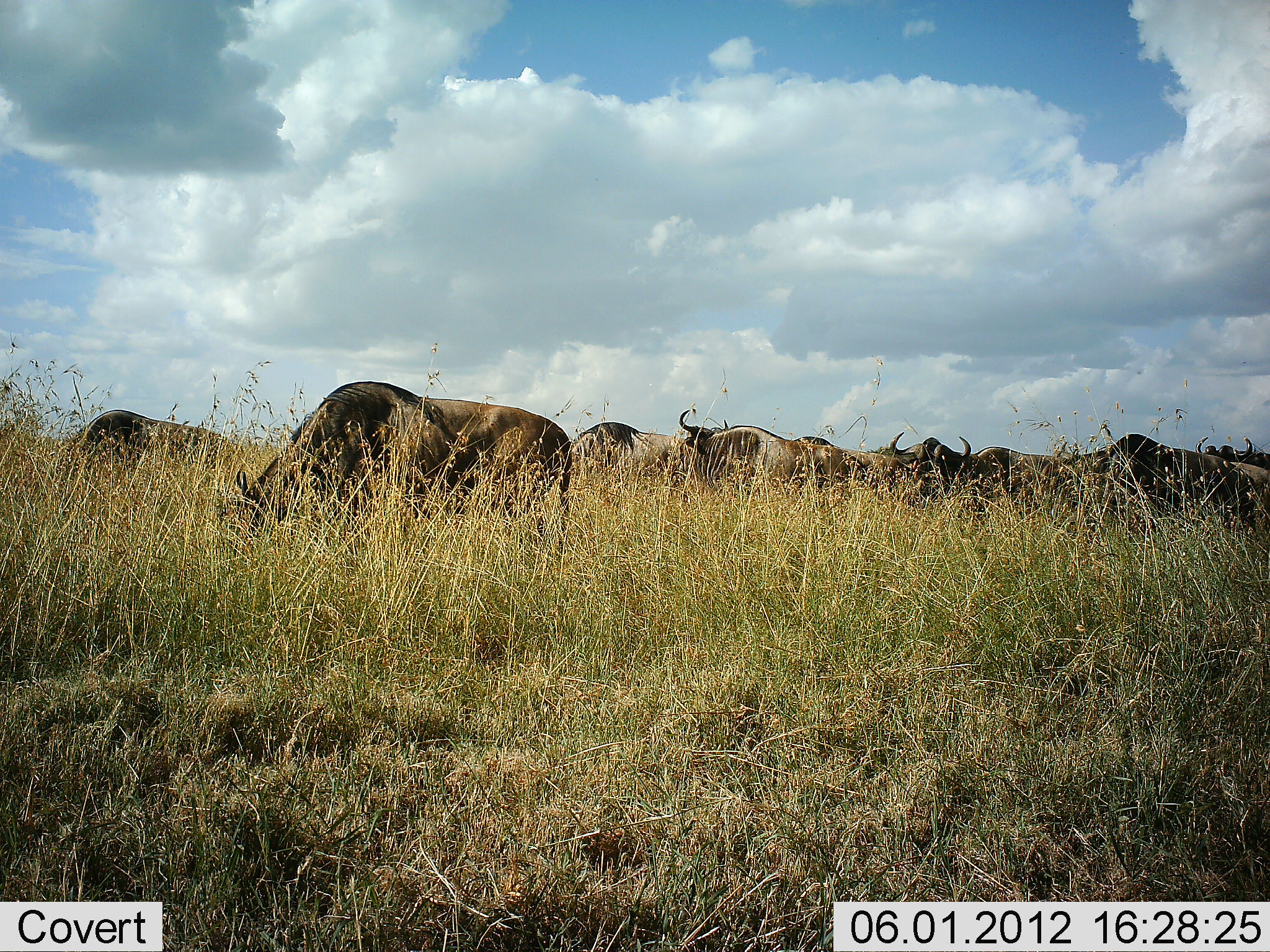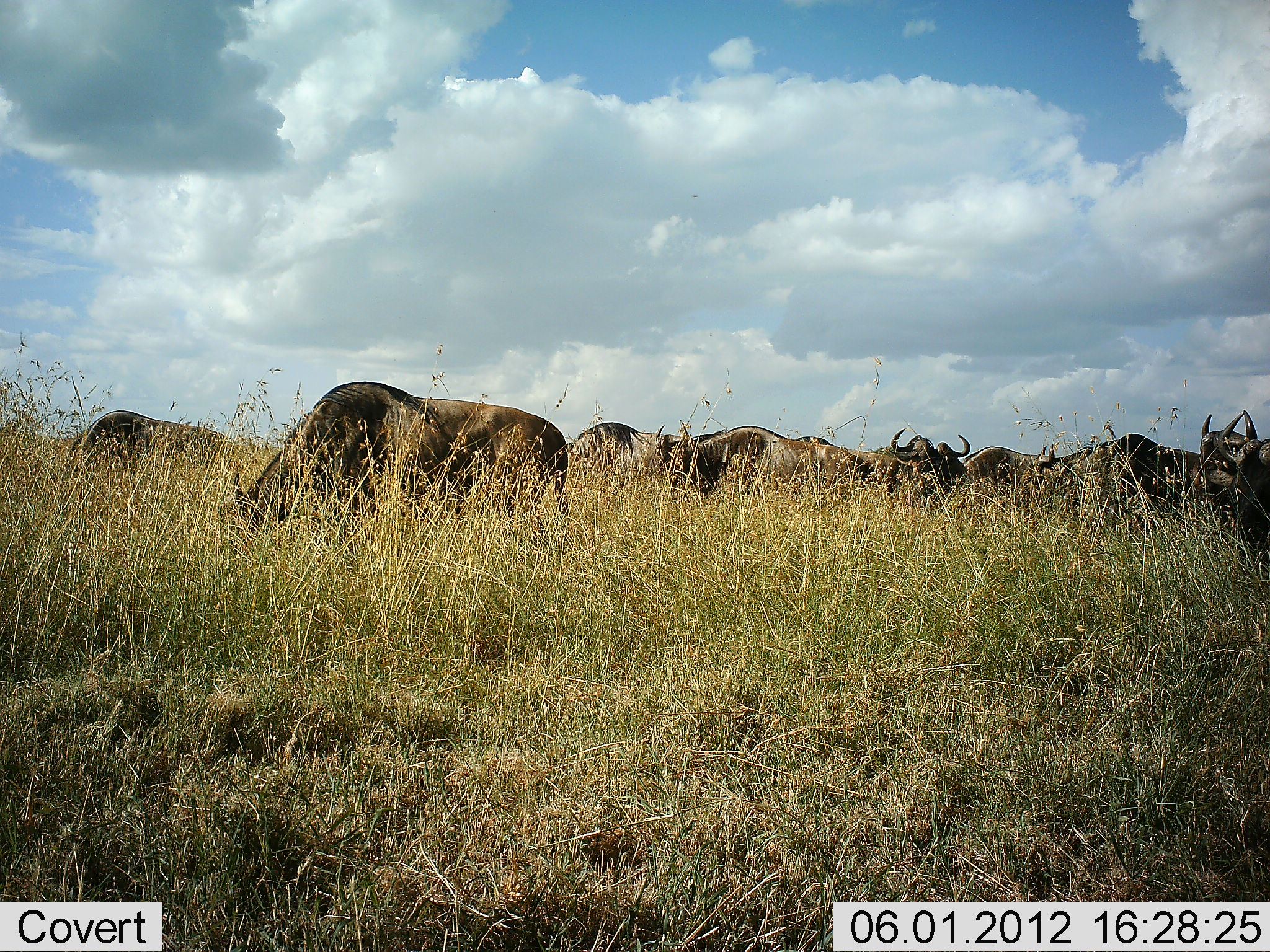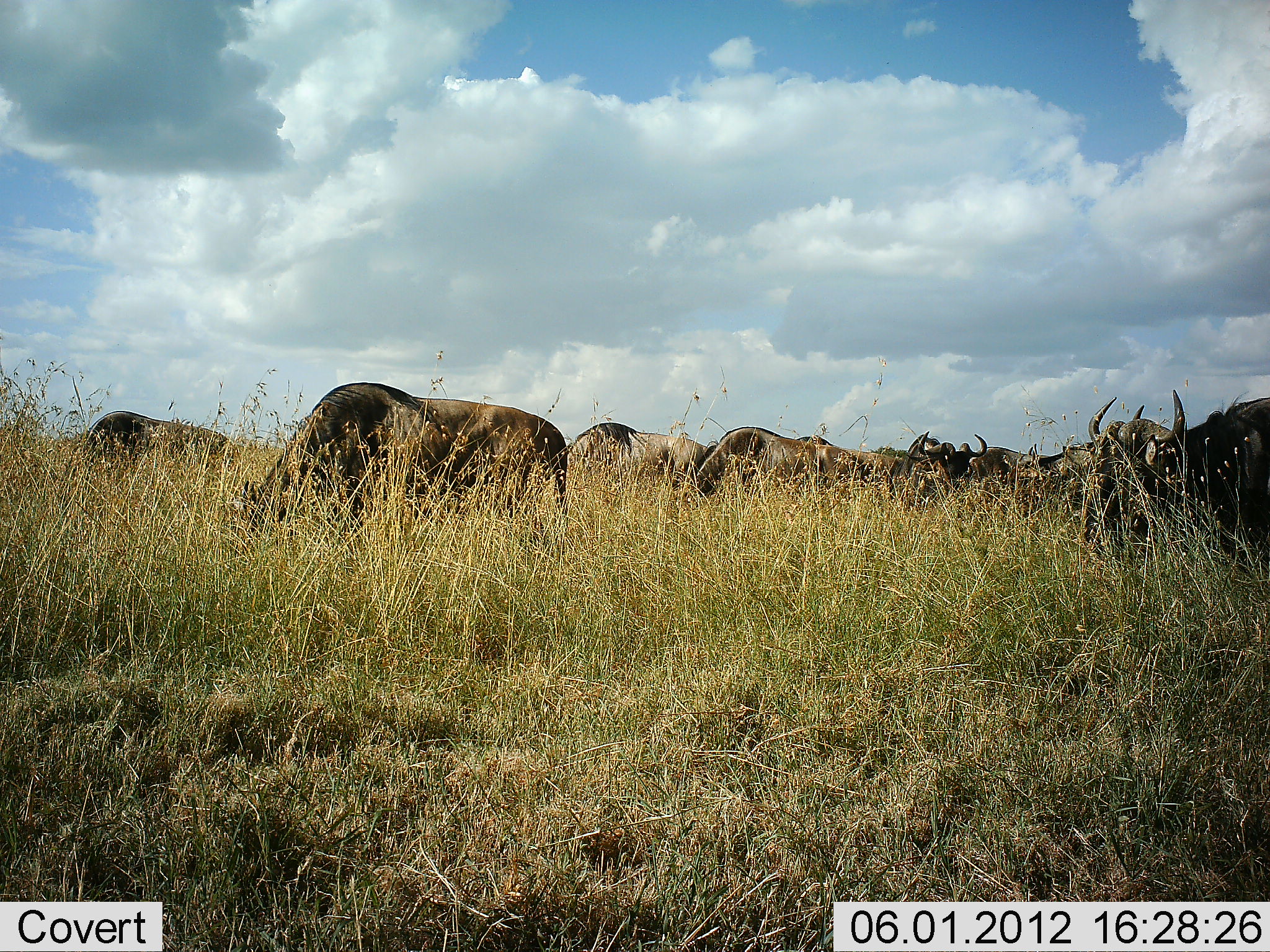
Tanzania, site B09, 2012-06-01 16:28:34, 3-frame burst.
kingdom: Animalia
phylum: Chordata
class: Mammalia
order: Artiodactyla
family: Bovidae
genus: Connochaetes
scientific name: Connochaetes taurinus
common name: blue wildebeest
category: wildebeest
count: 10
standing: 40%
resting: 0%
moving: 30%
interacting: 0%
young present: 0%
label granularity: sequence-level